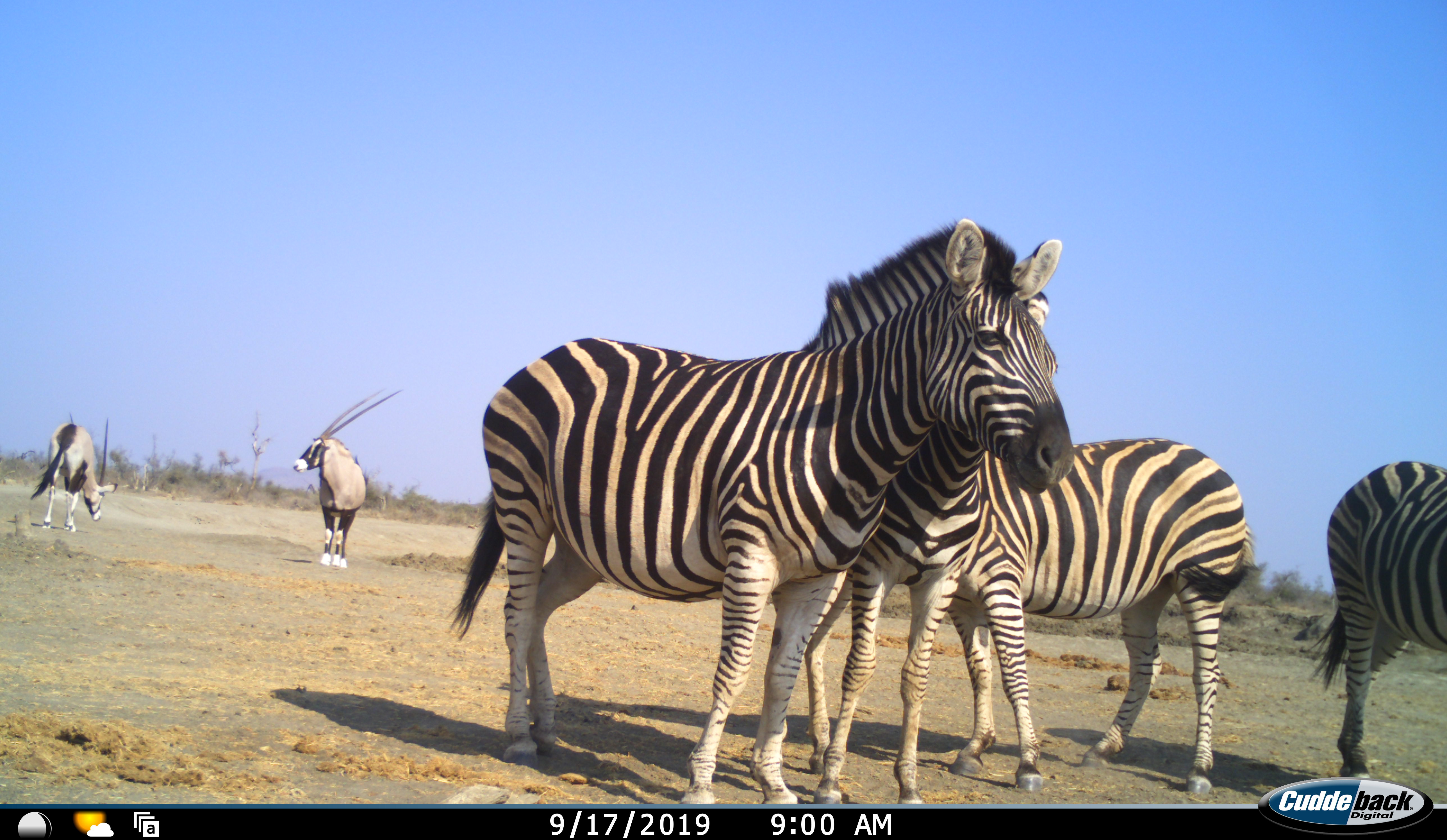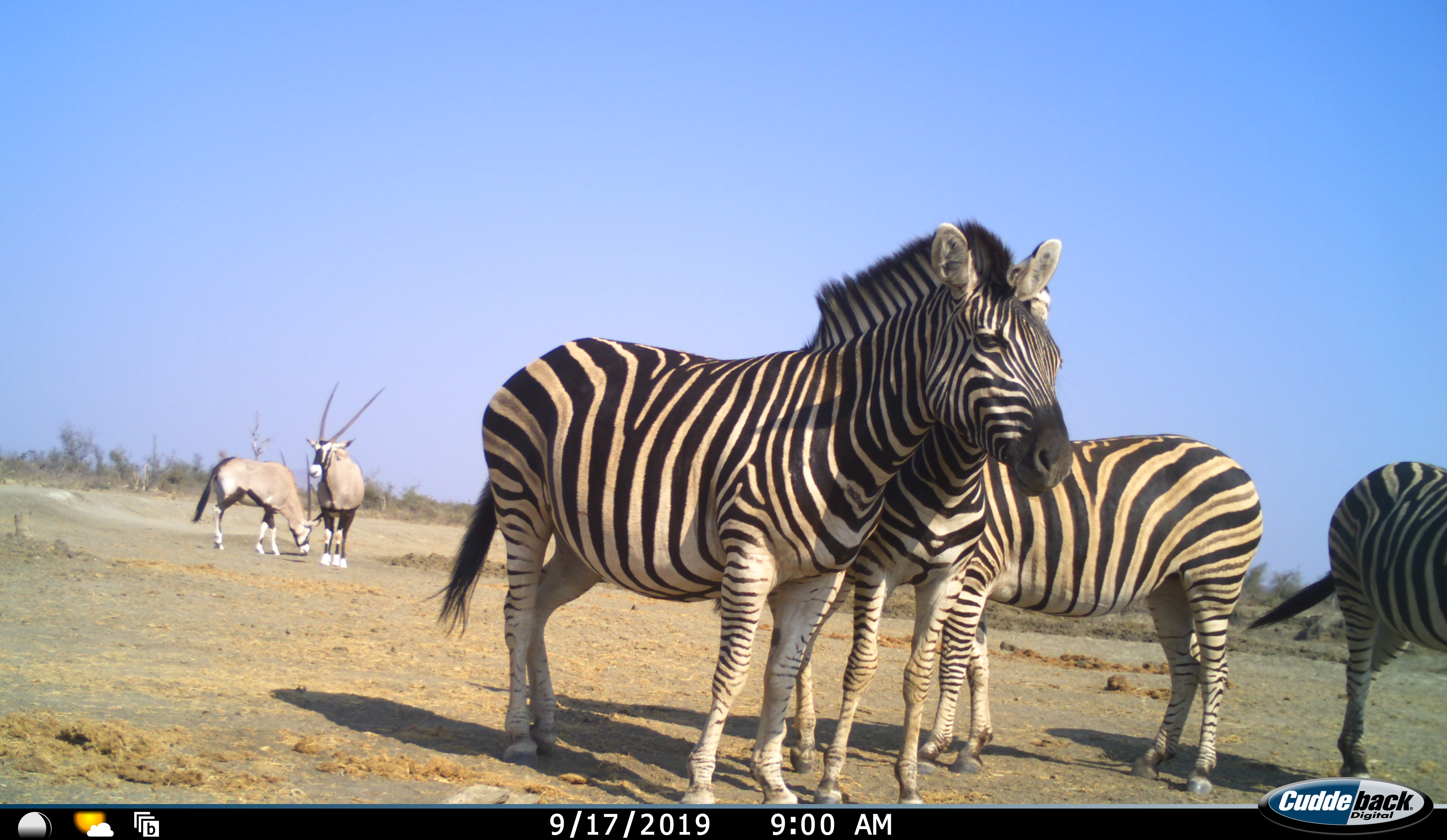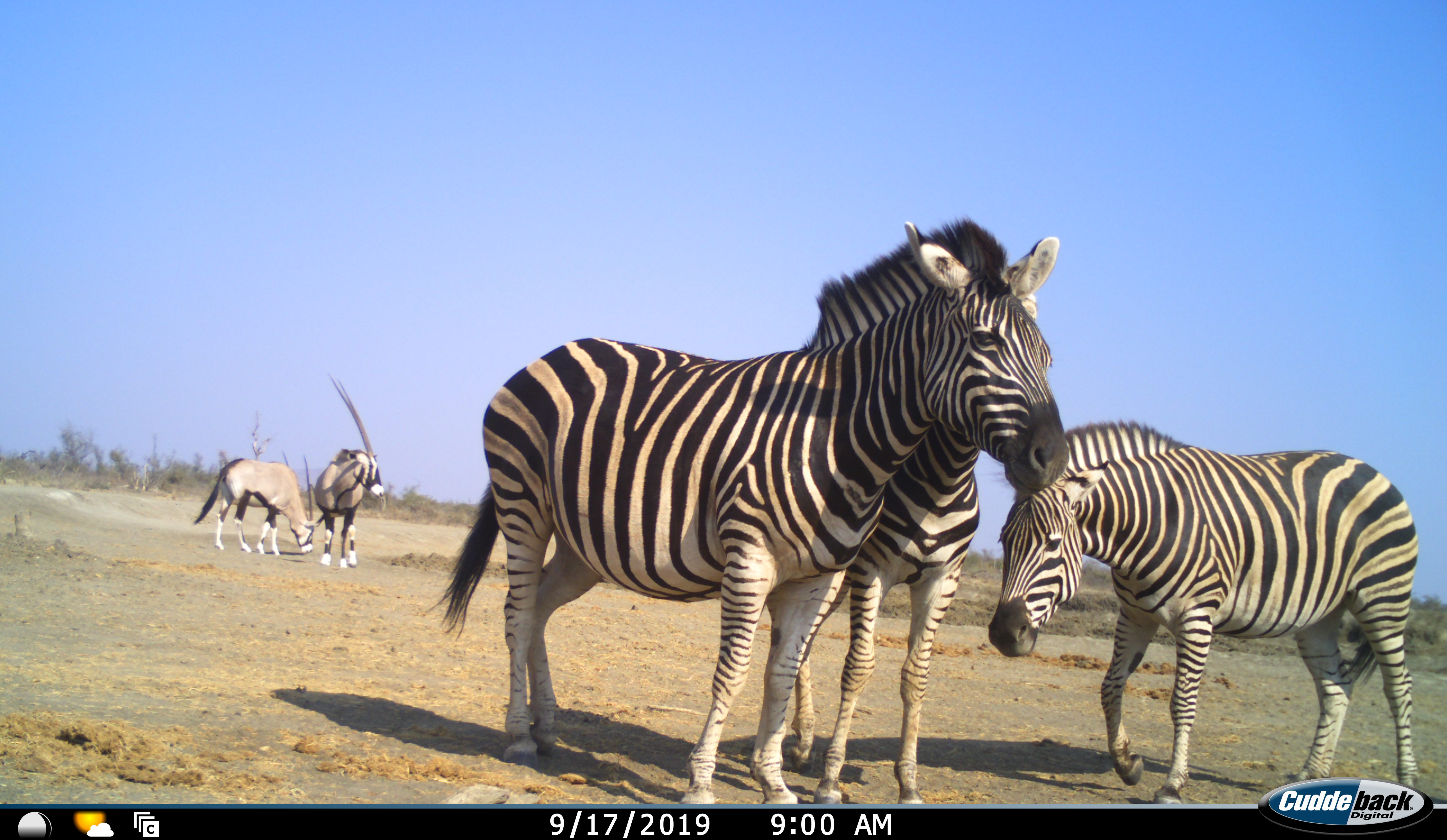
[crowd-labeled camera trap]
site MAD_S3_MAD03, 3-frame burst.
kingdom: Animalia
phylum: Chordata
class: Mammalia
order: Artiodactyla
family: Bovidae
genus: Oryx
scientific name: Oryx gazella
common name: gemsbok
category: oryx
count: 2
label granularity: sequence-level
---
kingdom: Animalia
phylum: Chordata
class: Mammalia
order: Perissodactyla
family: Equidae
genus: Equus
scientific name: Equus quagga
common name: plains zebra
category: zebraplains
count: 4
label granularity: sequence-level